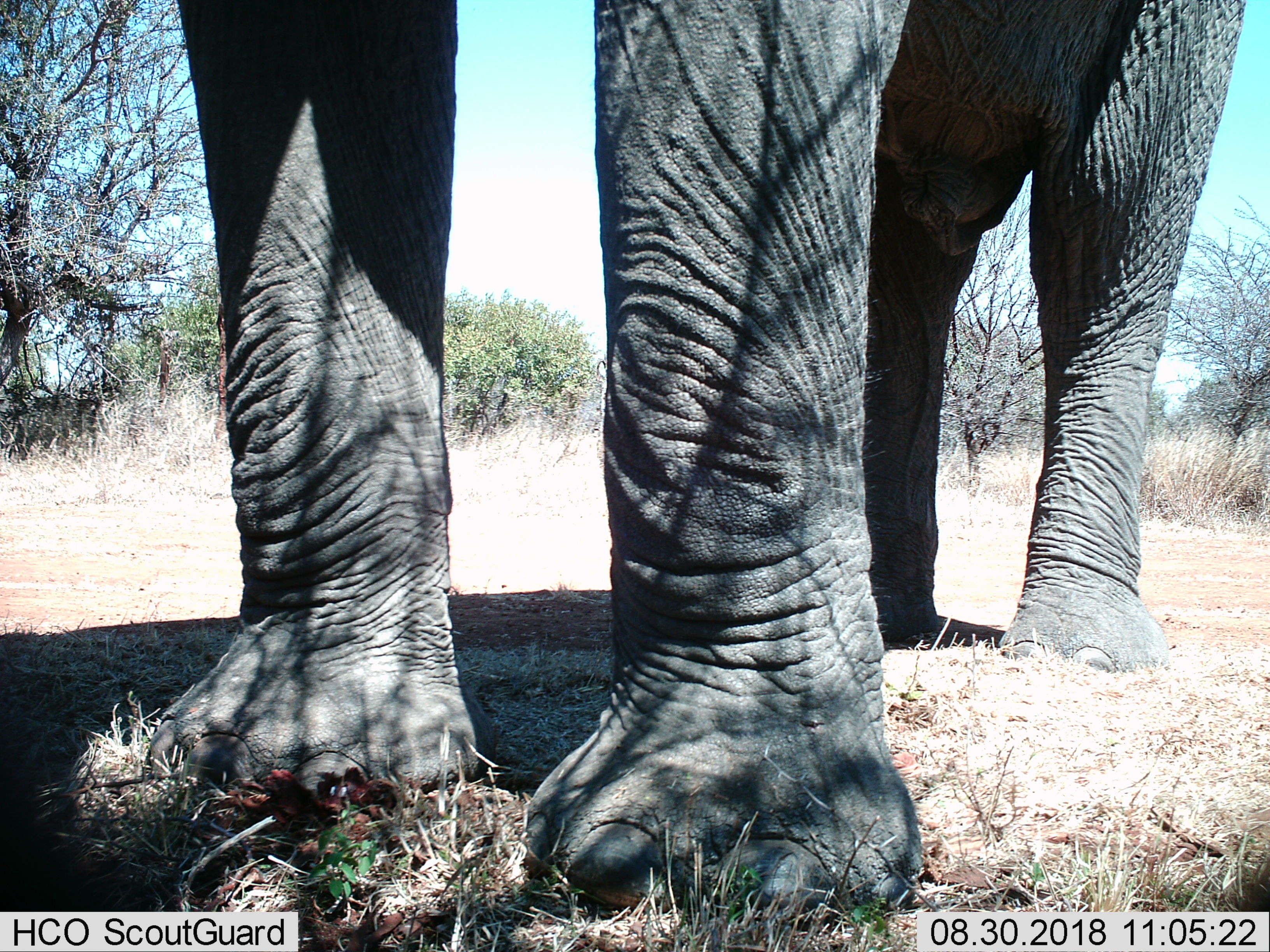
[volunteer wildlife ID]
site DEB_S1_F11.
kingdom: Animalia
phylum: Chordata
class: Mammalia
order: Proboscidea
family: Elephantidae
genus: Loxodonta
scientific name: Loxodonta africana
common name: african bush elephant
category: elephant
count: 1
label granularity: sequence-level